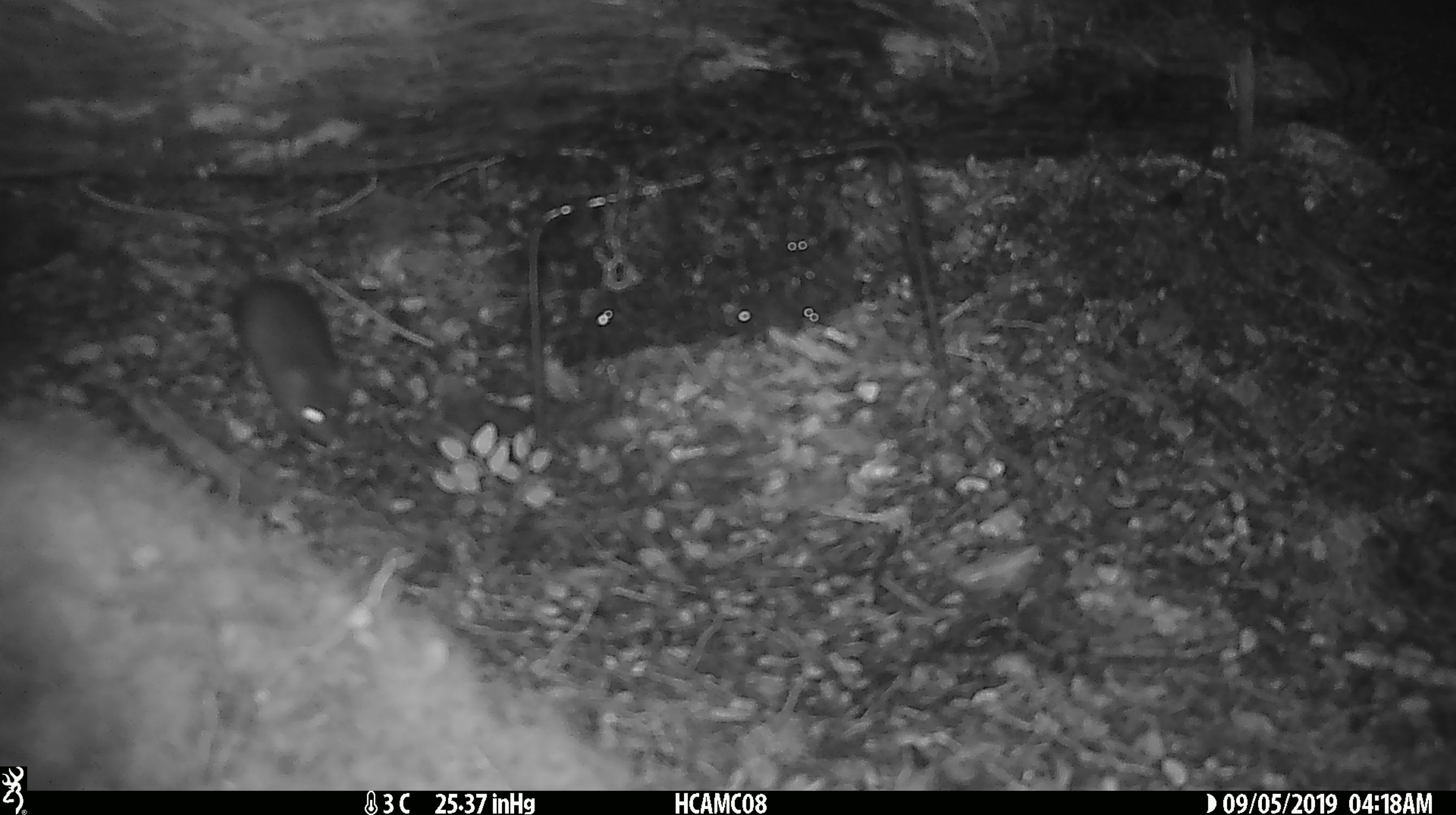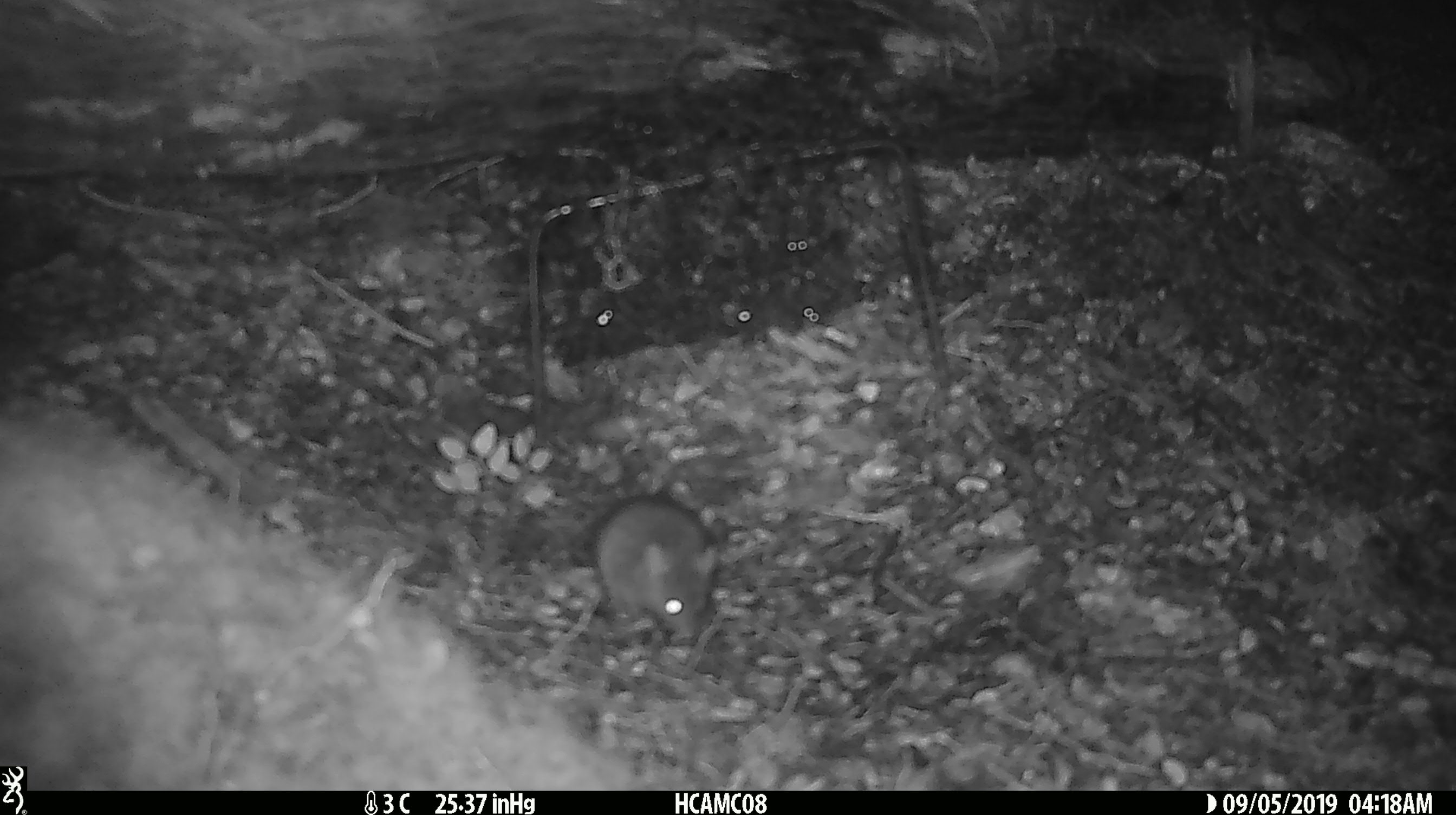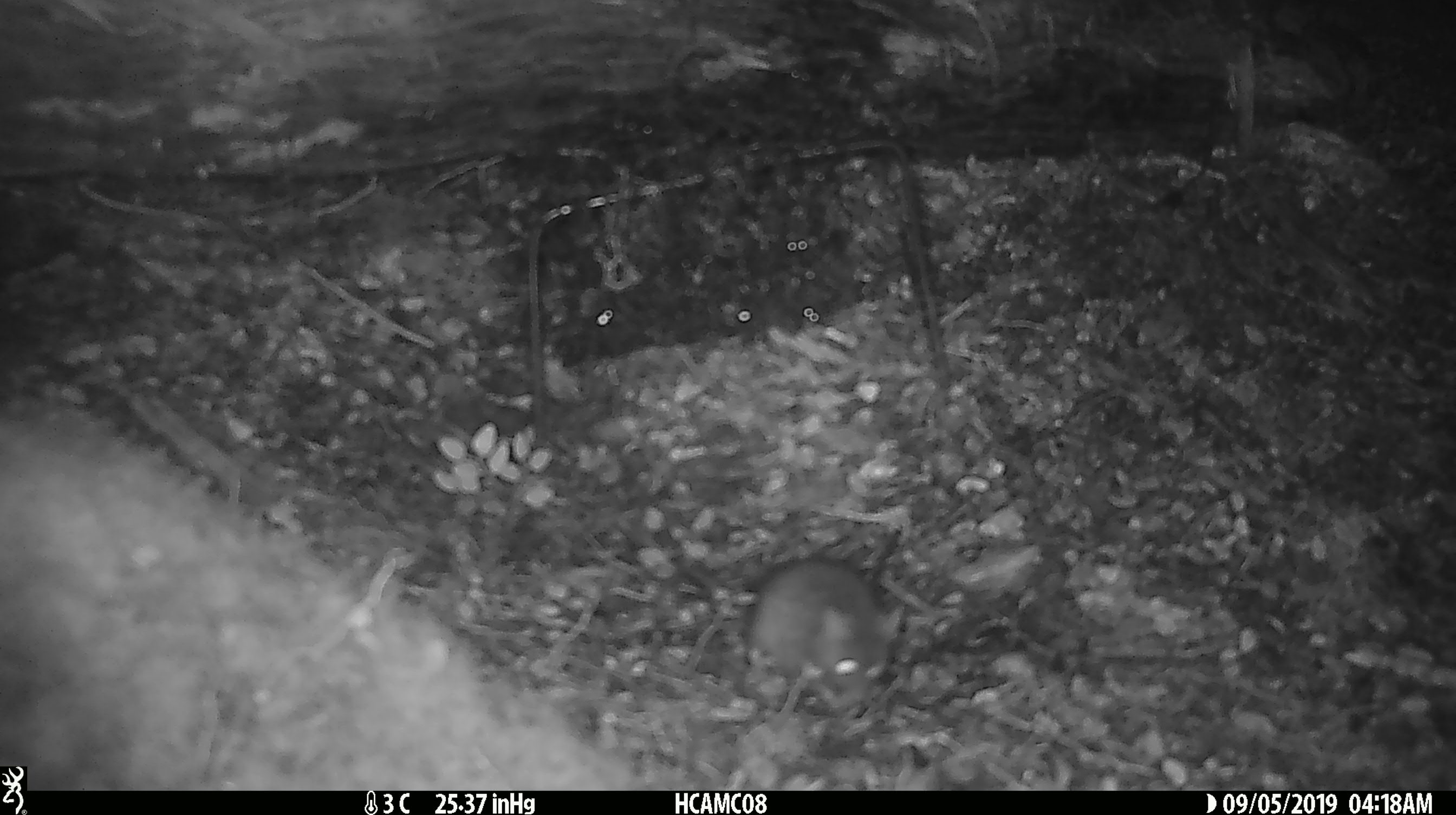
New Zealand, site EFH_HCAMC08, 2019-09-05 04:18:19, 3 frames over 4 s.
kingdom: Animalia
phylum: Chordata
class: Mammalia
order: Rodentia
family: Muridae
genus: Mus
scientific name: Mus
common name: mouse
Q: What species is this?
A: Mouse (Mus).